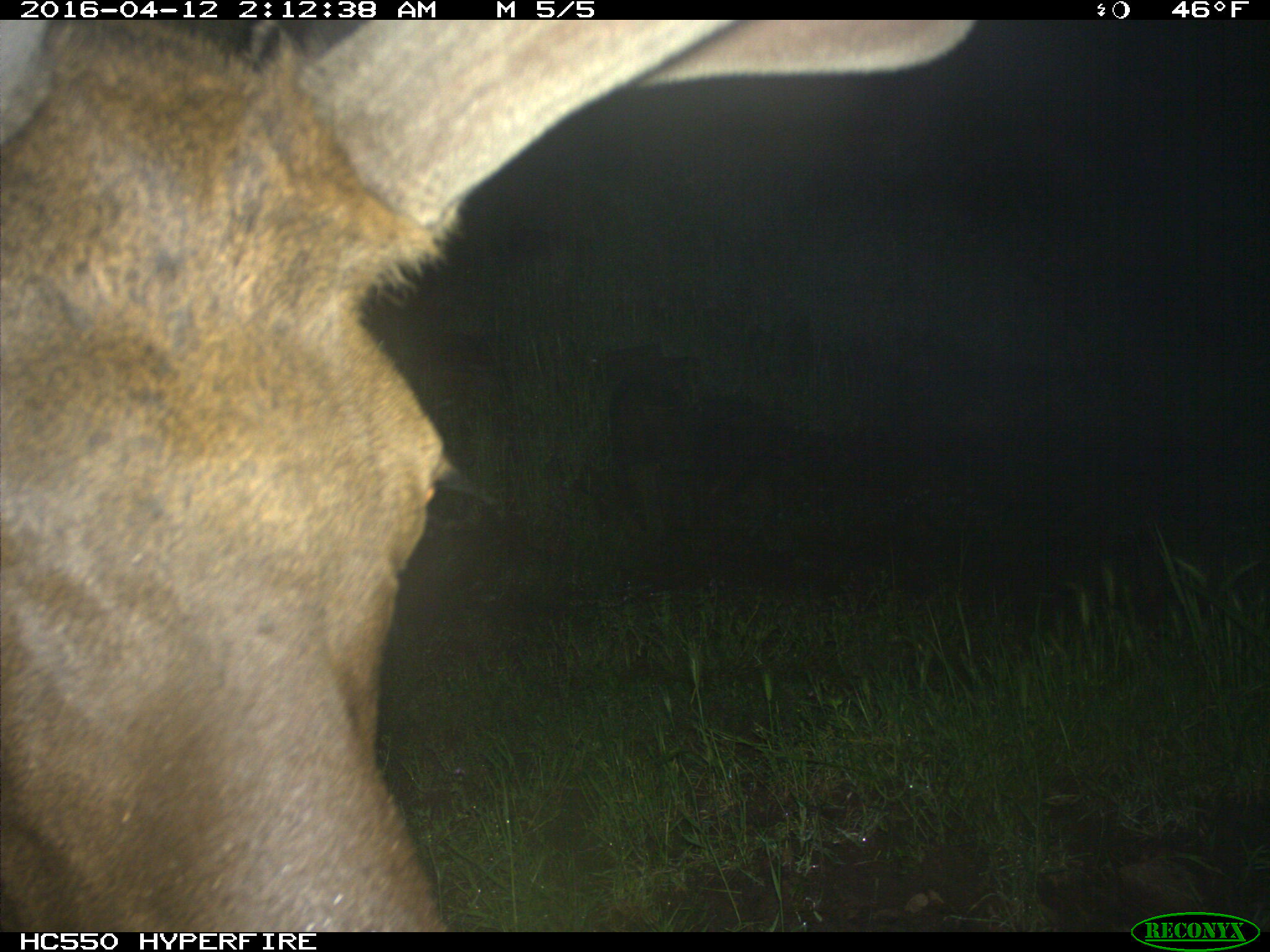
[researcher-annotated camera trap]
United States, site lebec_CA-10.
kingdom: Animalia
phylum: Chordata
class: Mammalia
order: Artiodactyla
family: Cervidae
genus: Cervus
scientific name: Cervus canadensis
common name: elk